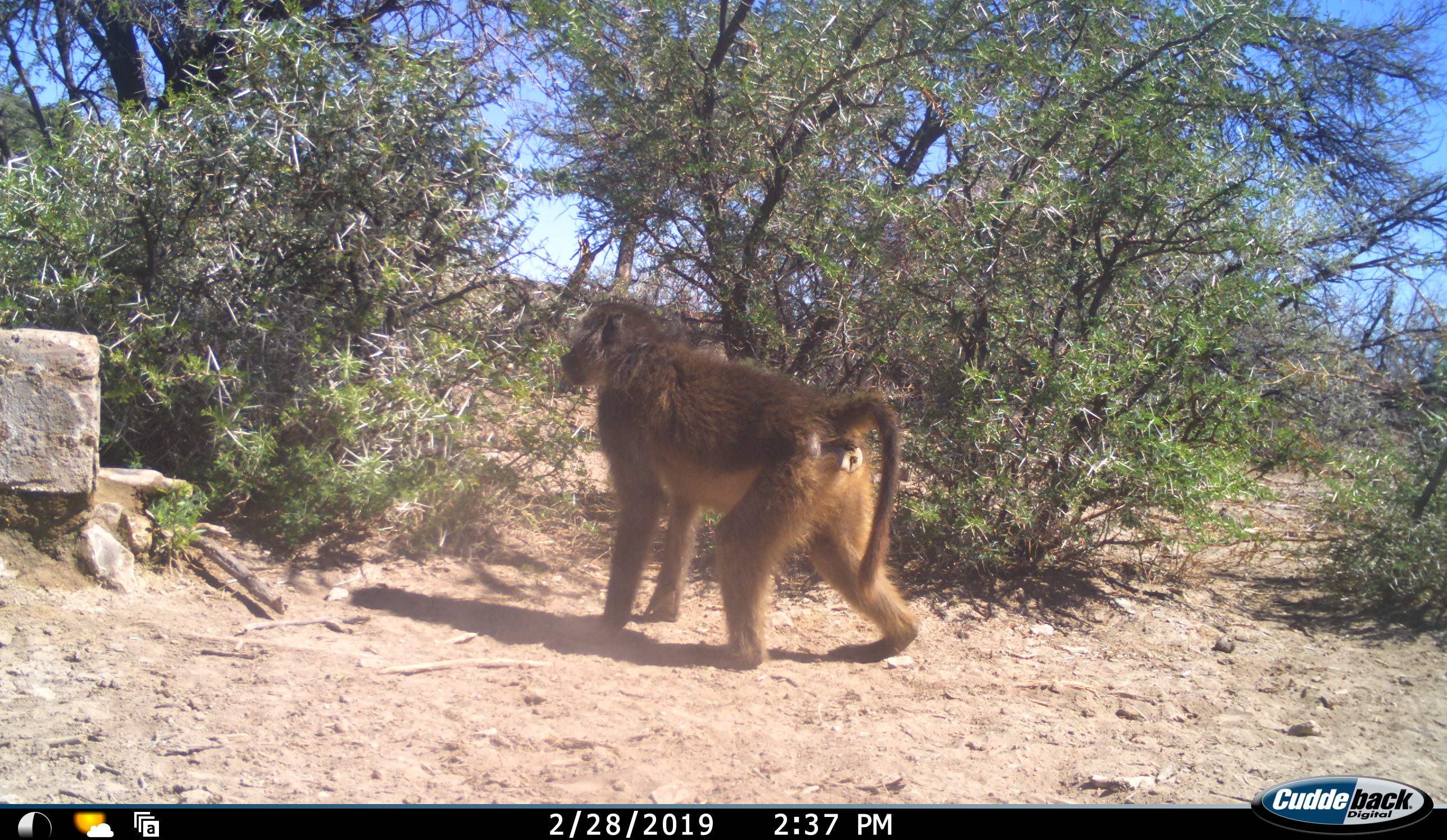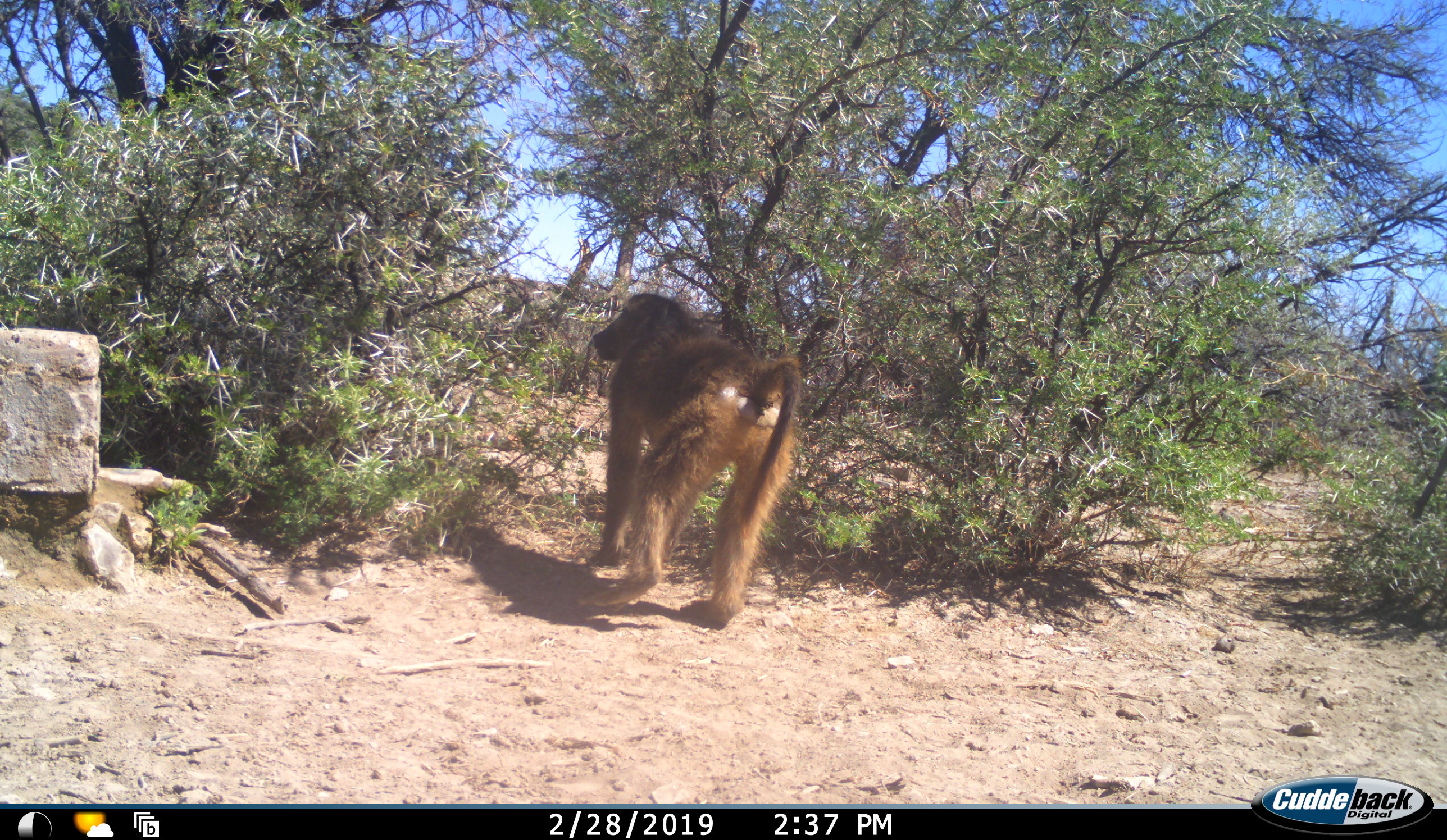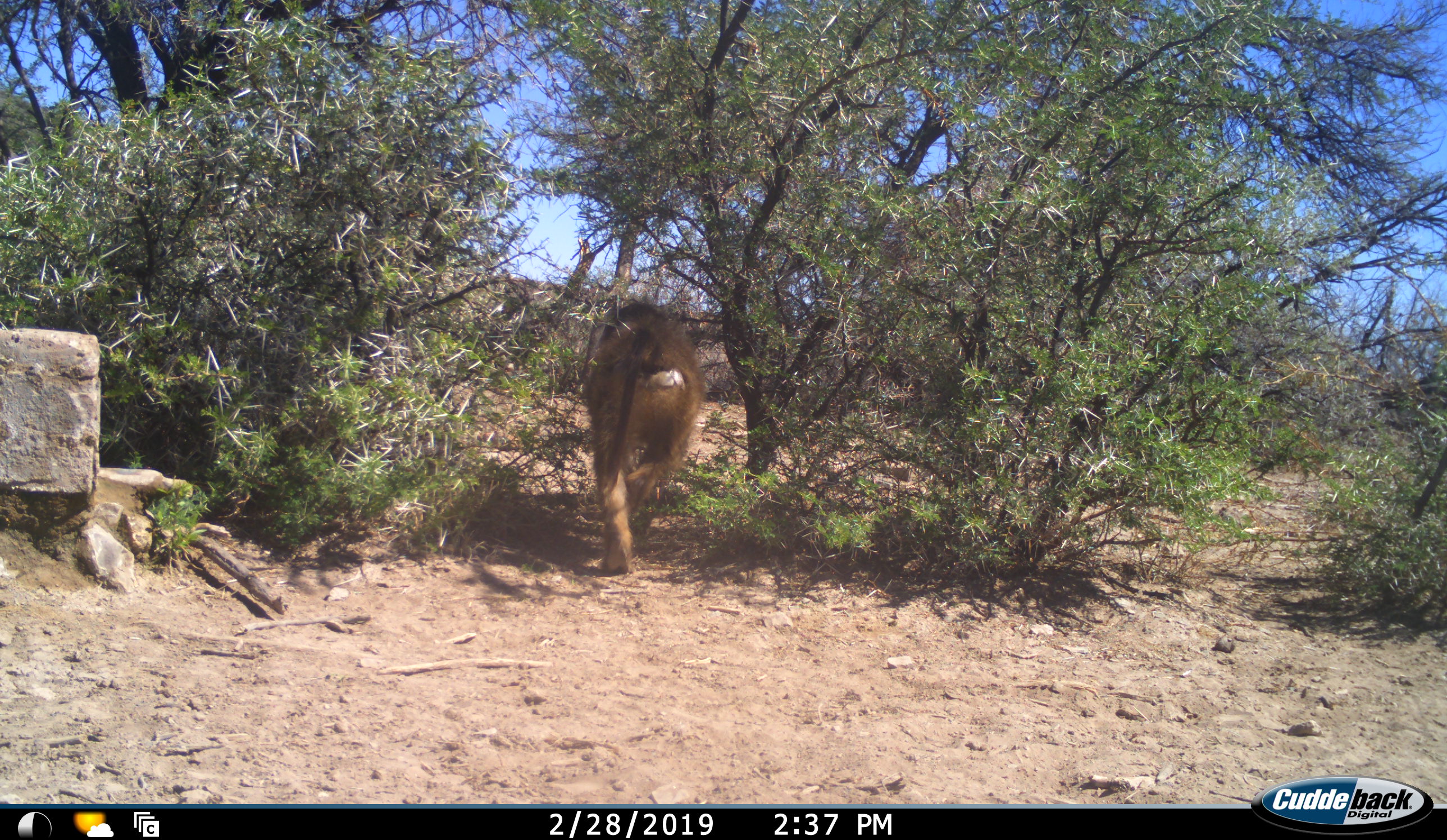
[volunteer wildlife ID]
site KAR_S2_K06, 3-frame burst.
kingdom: Animalia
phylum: Chordata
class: Mammalia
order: Primates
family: Cercopithecidae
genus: Papio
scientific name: Papio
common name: baboon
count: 1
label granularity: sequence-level